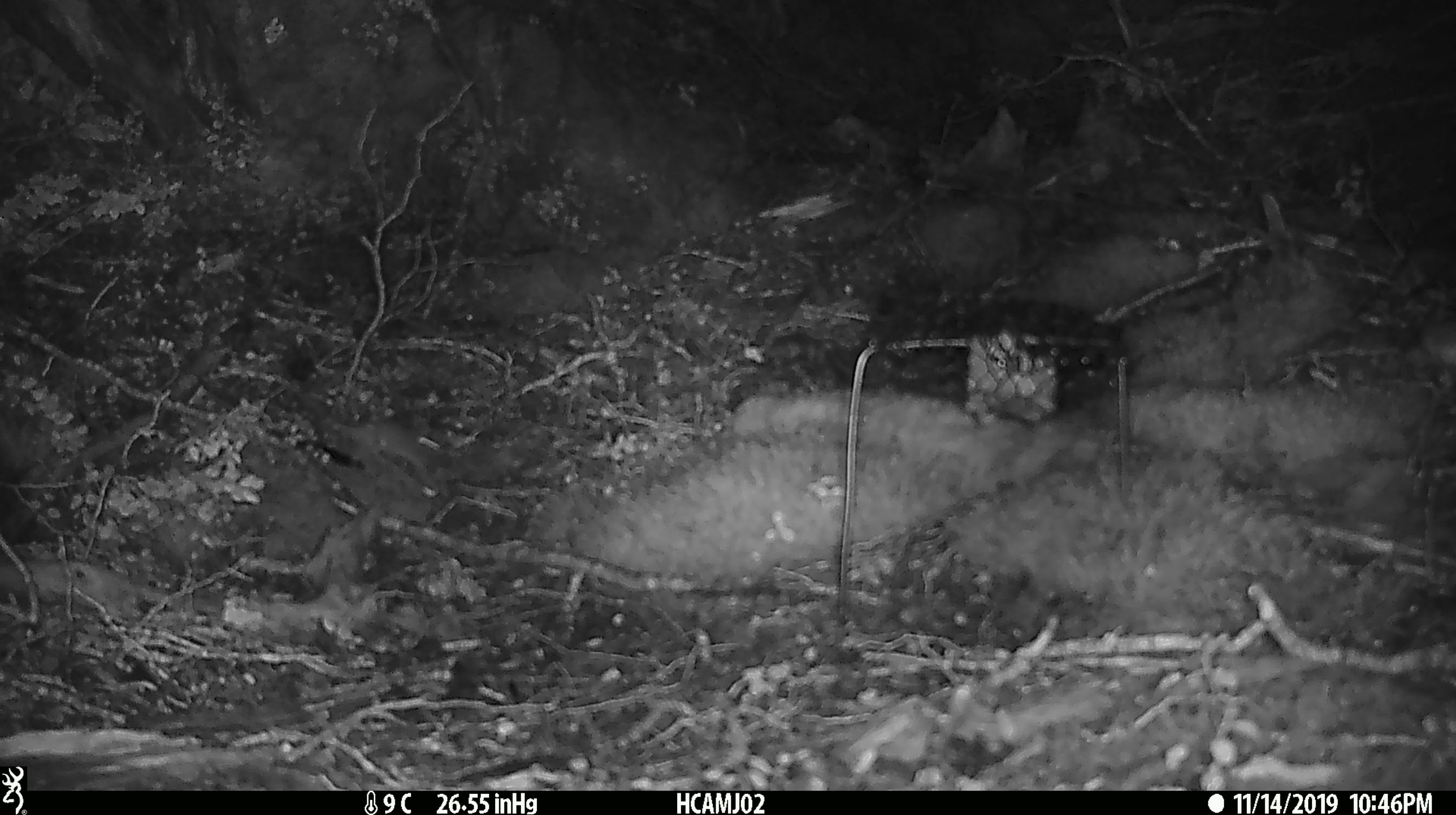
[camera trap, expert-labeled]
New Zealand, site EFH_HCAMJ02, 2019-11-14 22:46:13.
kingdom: Animalia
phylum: Chordata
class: Mammalia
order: Rodentia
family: Muridae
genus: Mus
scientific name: Mus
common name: mouse